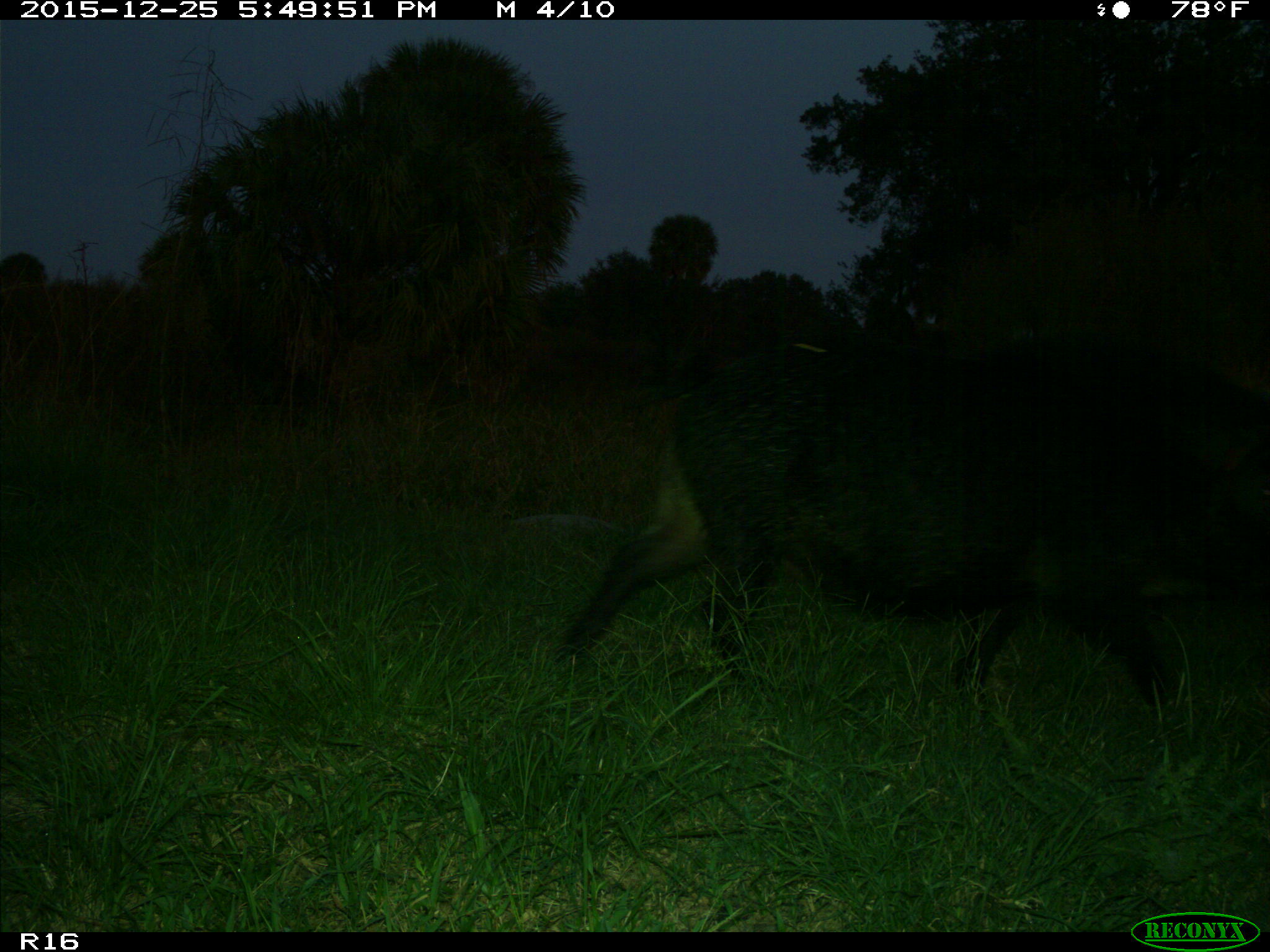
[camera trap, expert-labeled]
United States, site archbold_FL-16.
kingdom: Animalia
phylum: Chordata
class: Mammalia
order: Artiodactyla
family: Suidae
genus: Sus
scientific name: Sus scrofa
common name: wild boar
Sus scrofa (wild boar).